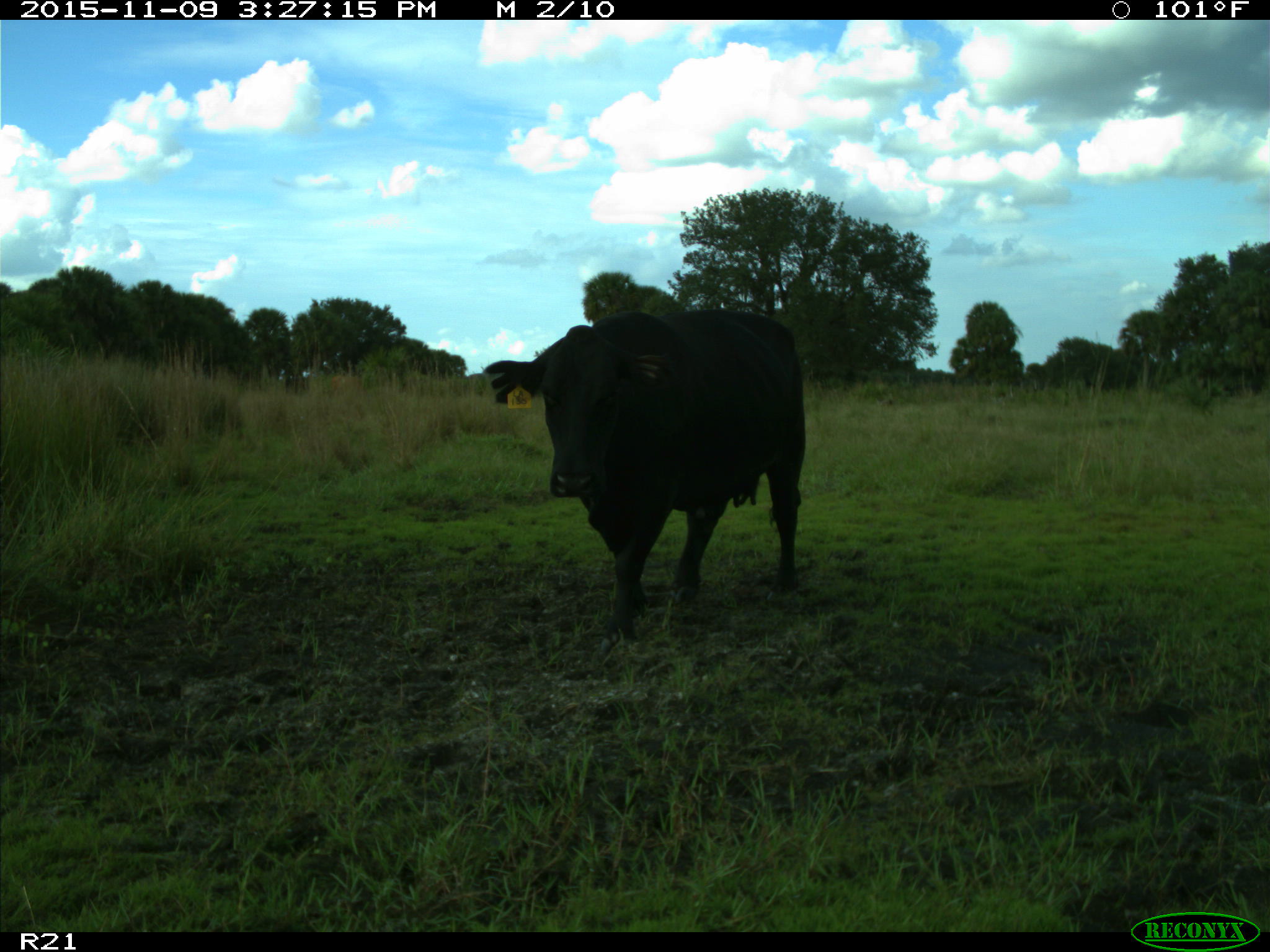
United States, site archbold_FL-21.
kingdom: Animalia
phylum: Chordata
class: Mammalia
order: Artiodactyla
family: Bovidae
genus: Bos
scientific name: Bos taurus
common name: domestic cow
Bos taurus (domestic cow).